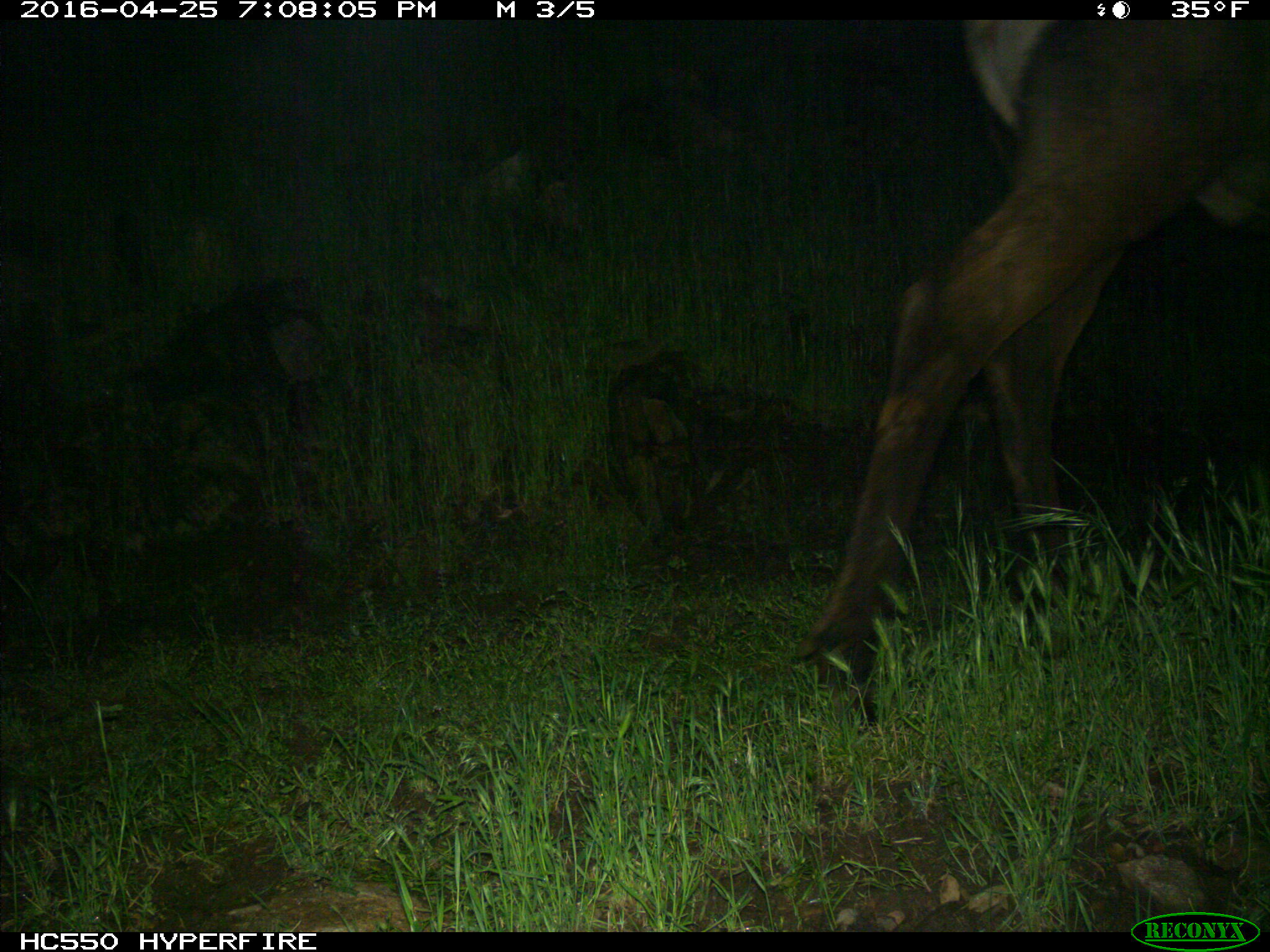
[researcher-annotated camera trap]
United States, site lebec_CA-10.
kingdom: Animalia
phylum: Chordata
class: Mammalia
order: Artiodactyla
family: Cervidae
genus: Cervus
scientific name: Cervus canadensis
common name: elk